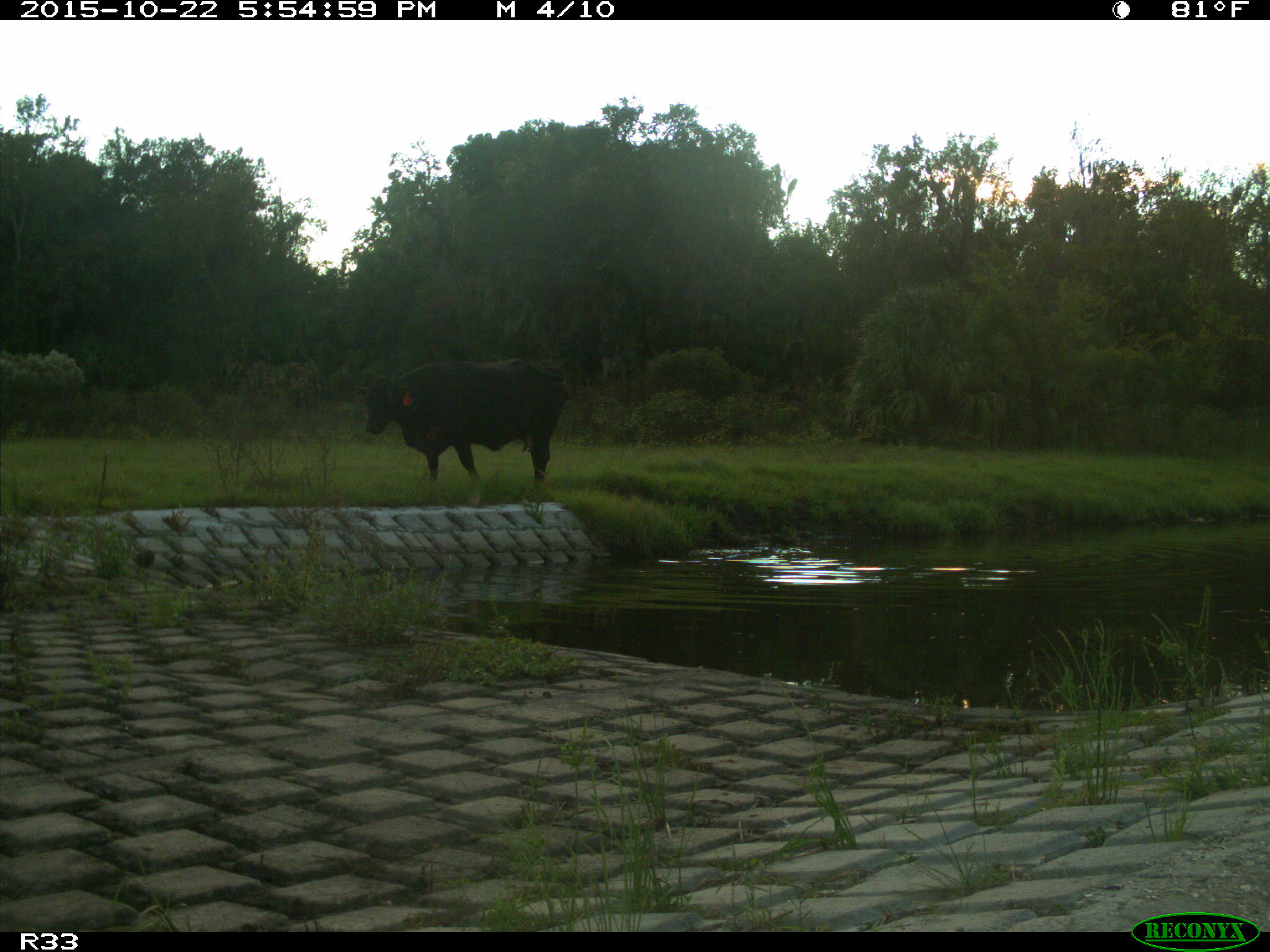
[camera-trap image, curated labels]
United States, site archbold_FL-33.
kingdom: Animalia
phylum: Chordata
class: Mammalia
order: Artiodactyla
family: Bovidae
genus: Bos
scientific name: Bos taurus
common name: domestic cow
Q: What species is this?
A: Bos taurus (domestic cow).